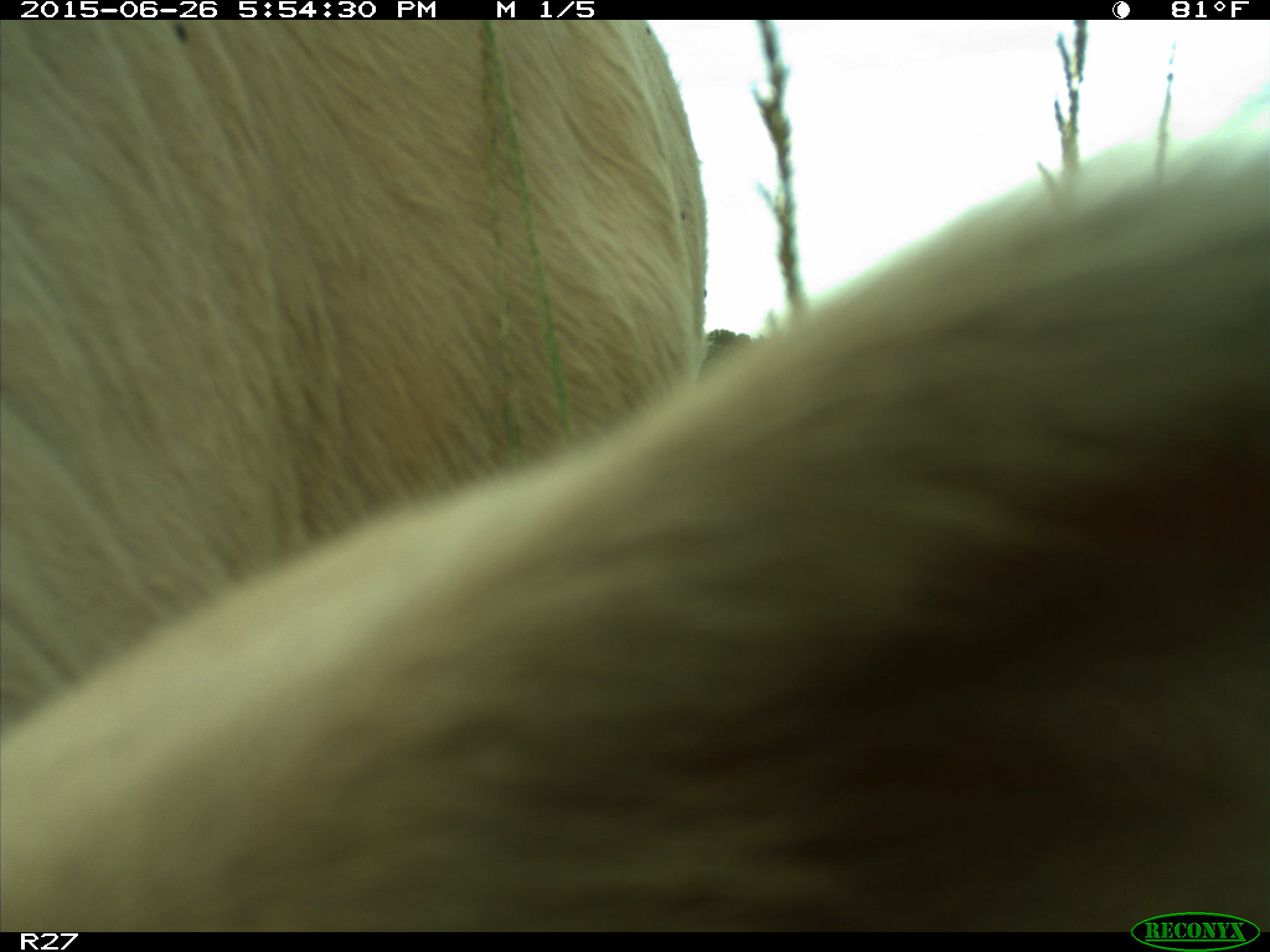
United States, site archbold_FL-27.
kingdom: Animalia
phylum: Chordata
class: Mammalia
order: Artiodactyla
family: Bovidae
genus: Bos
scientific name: Bos taurus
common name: domestic cow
Bos taurus (domestic cow).